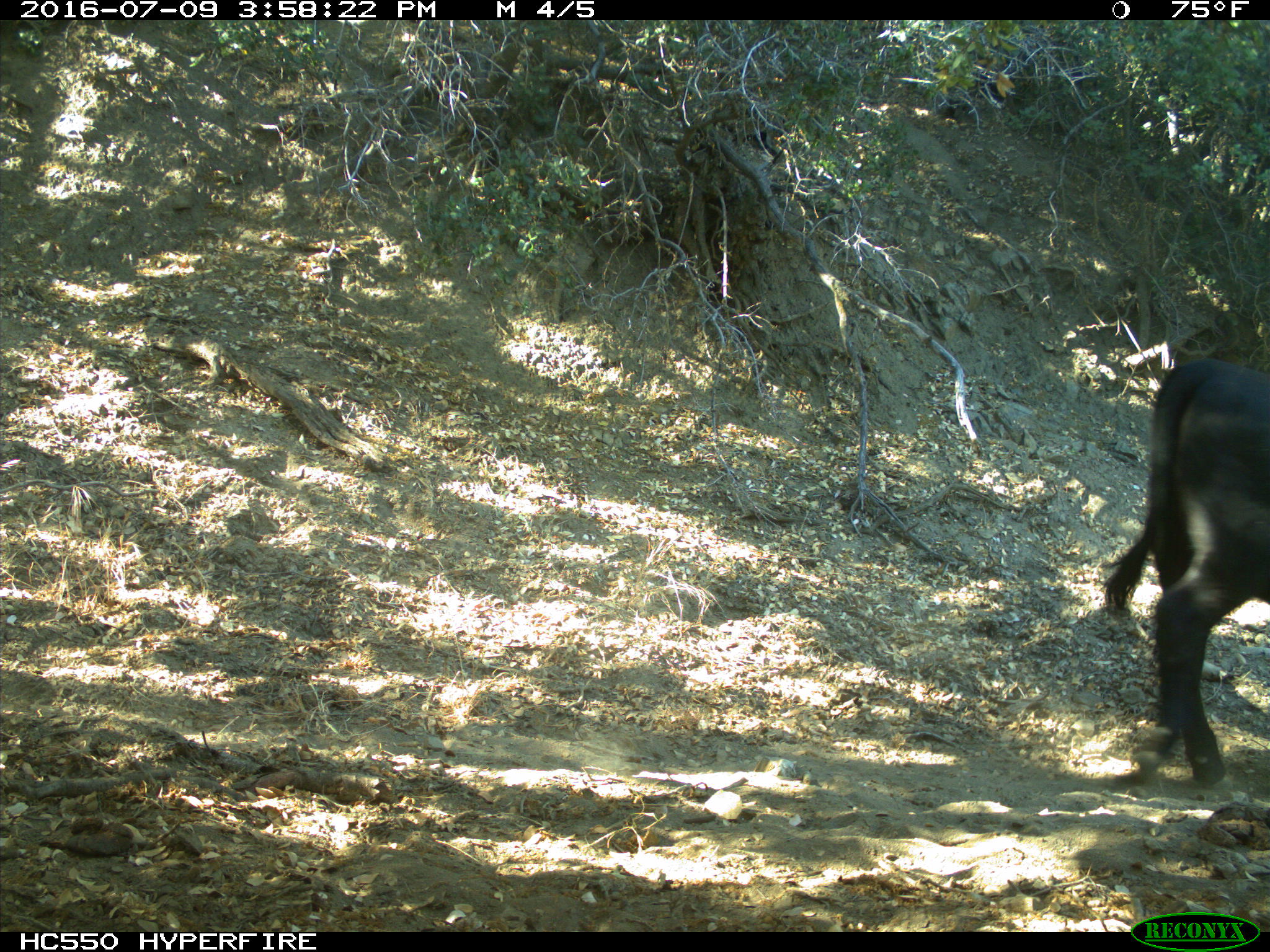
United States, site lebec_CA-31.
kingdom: Animalia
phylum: Chordata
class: Mammalia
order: Artiodactyla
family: Bovidae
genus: Bos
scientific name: Bos taurus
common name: domestic cow